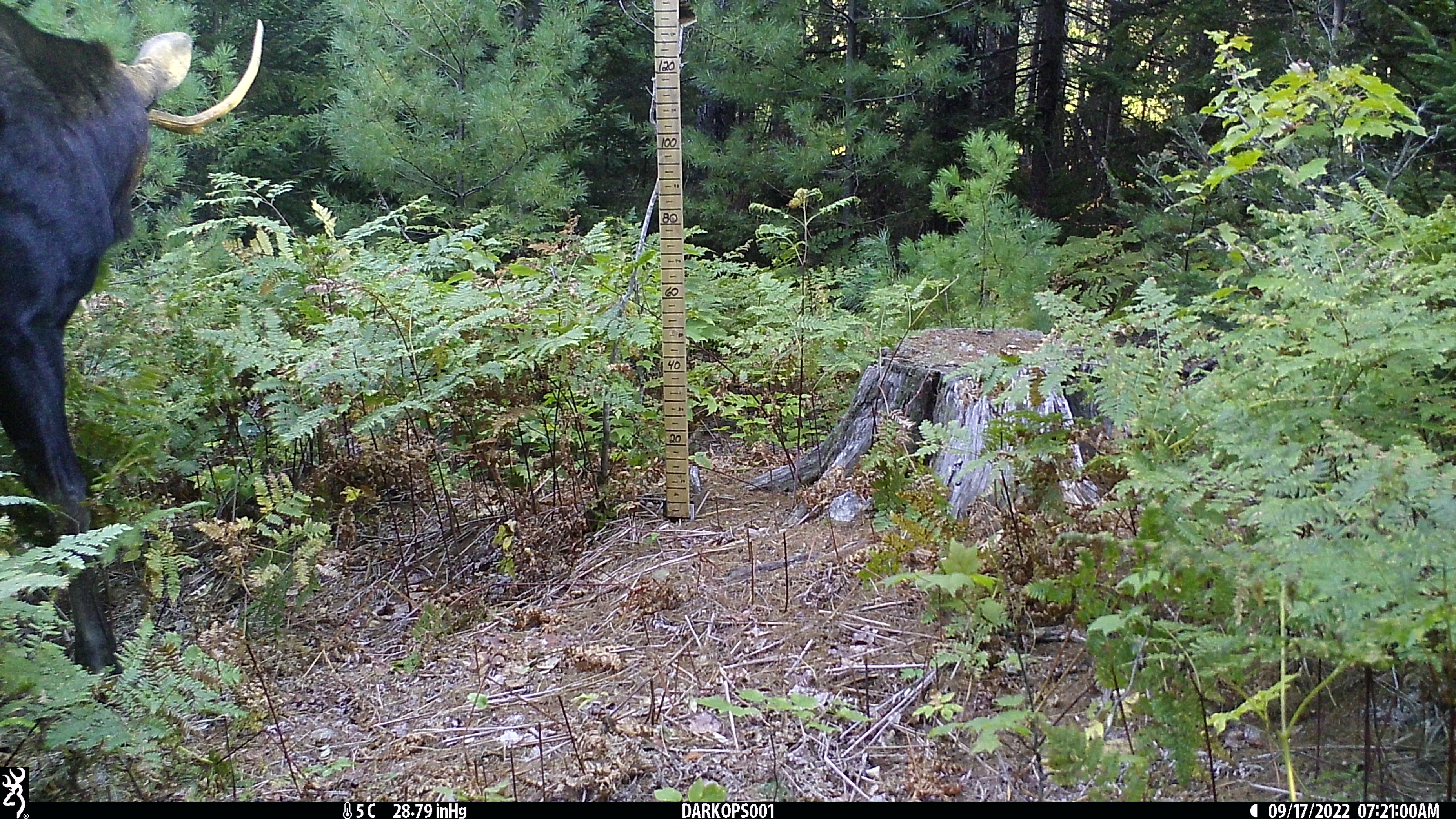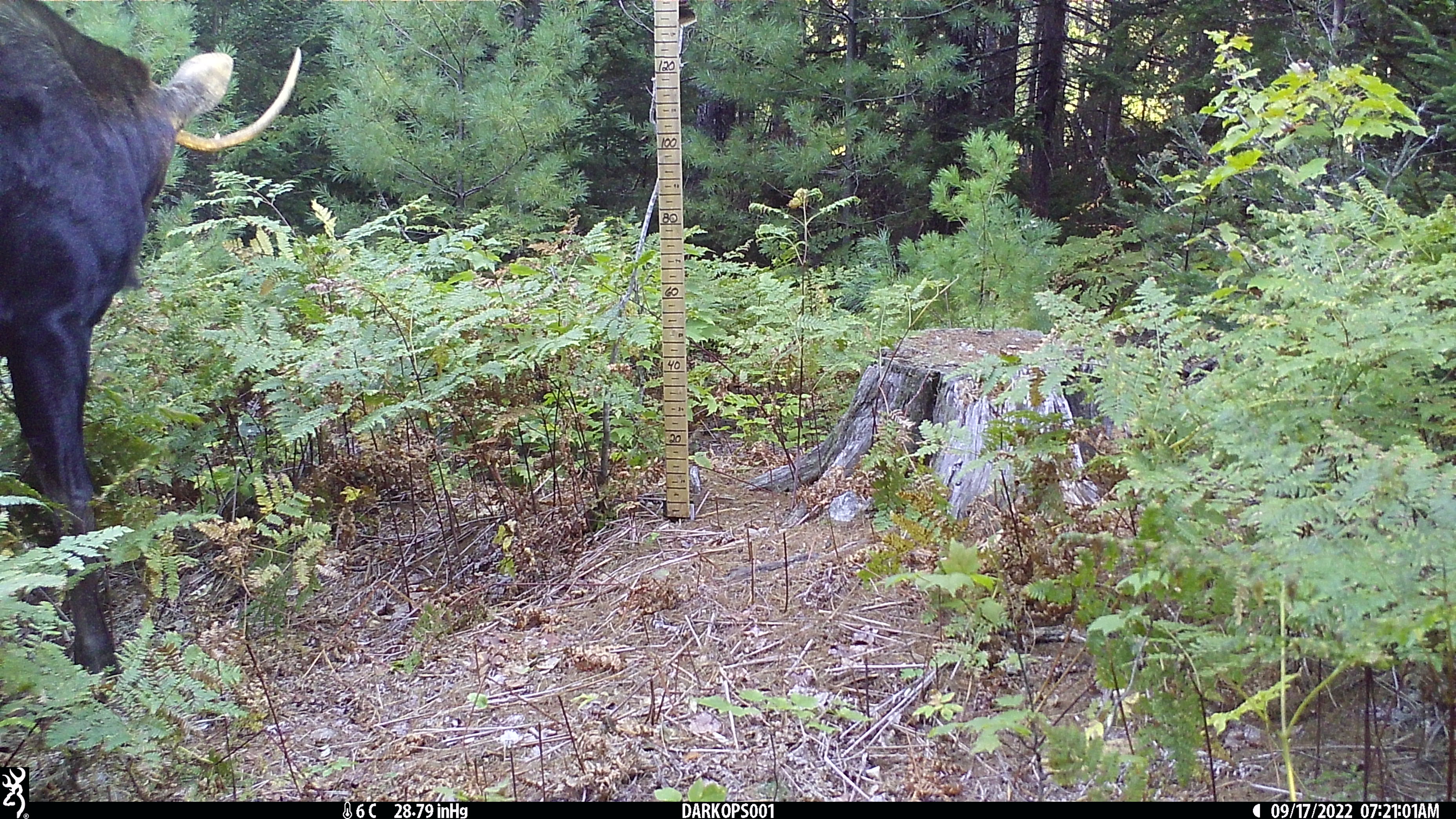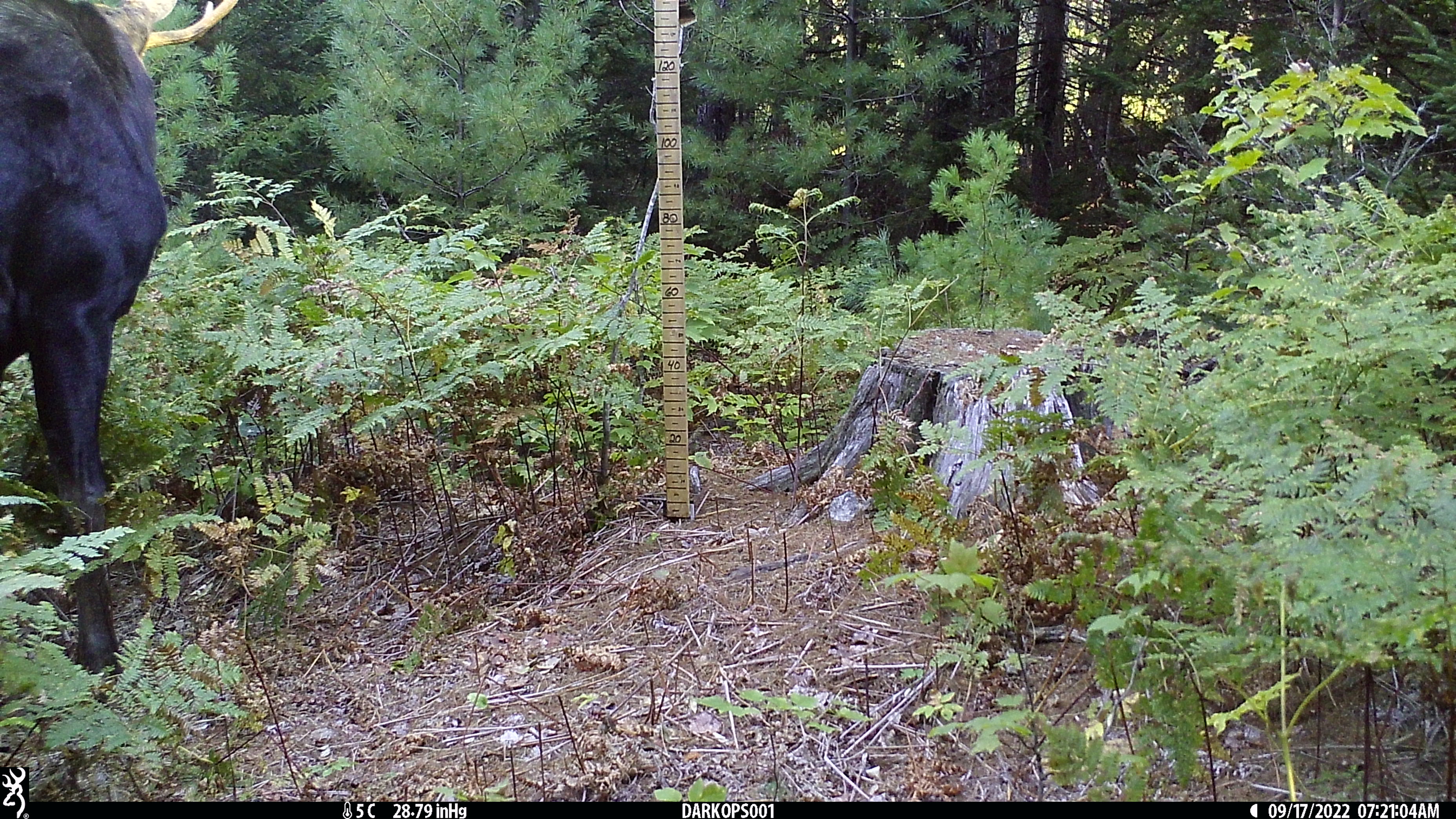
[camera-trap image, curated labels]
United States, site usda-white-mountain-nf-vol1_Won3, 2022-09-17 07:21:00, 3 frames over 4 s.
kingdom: Animalia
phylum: Chordata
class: Mammalia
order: Artiodactyla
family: Cervidae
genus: Alces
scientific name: Alces alces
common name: moose